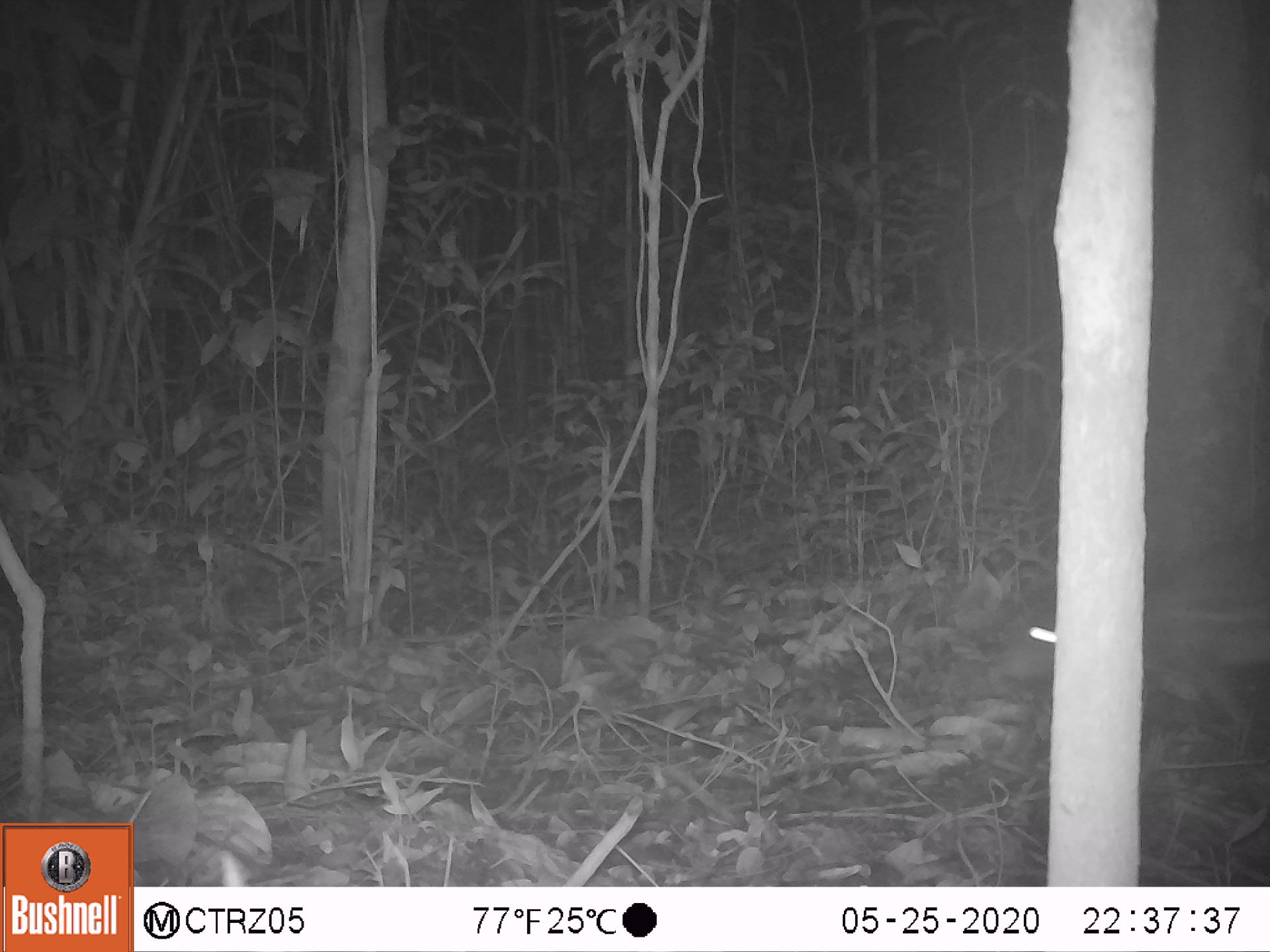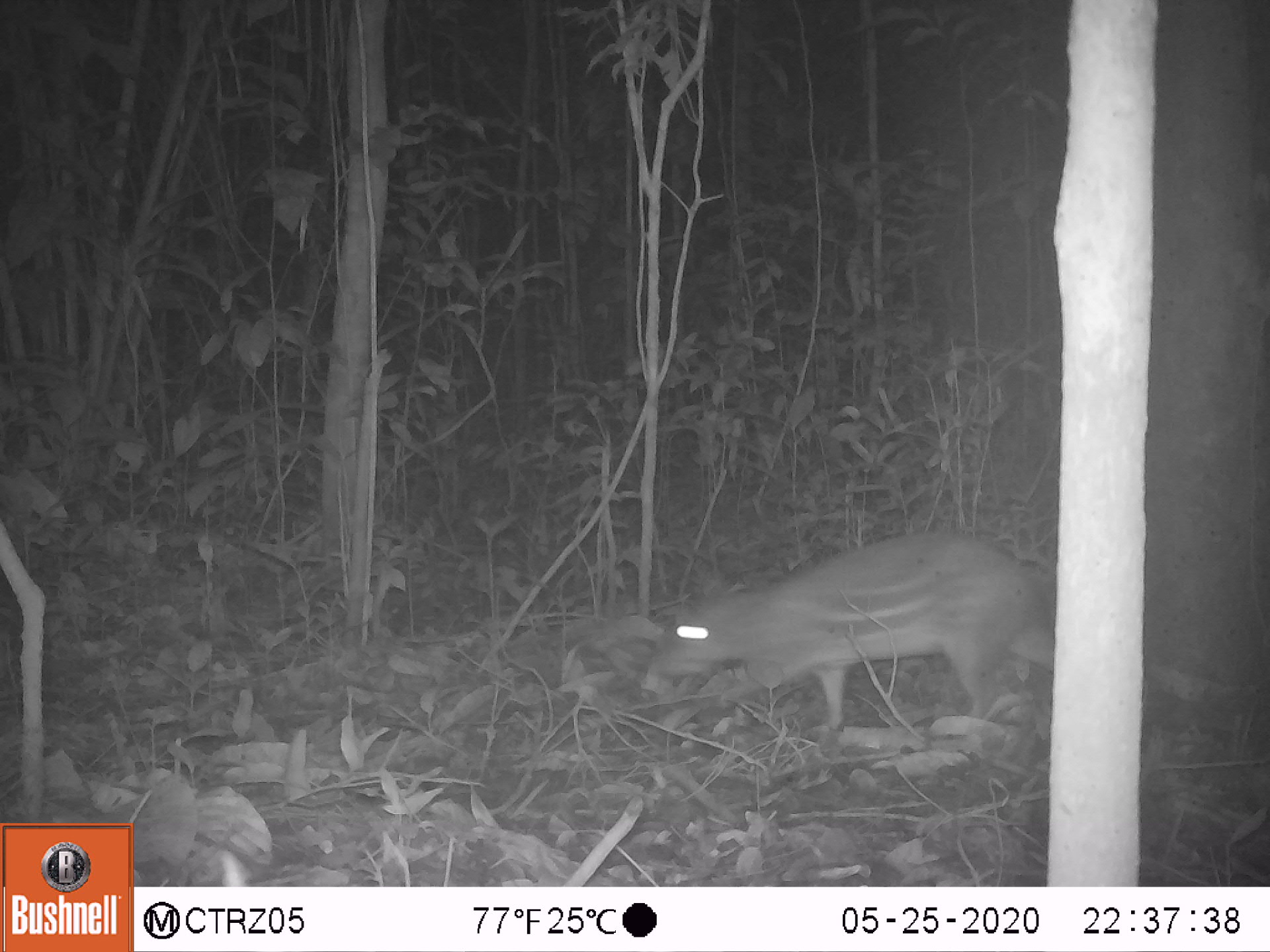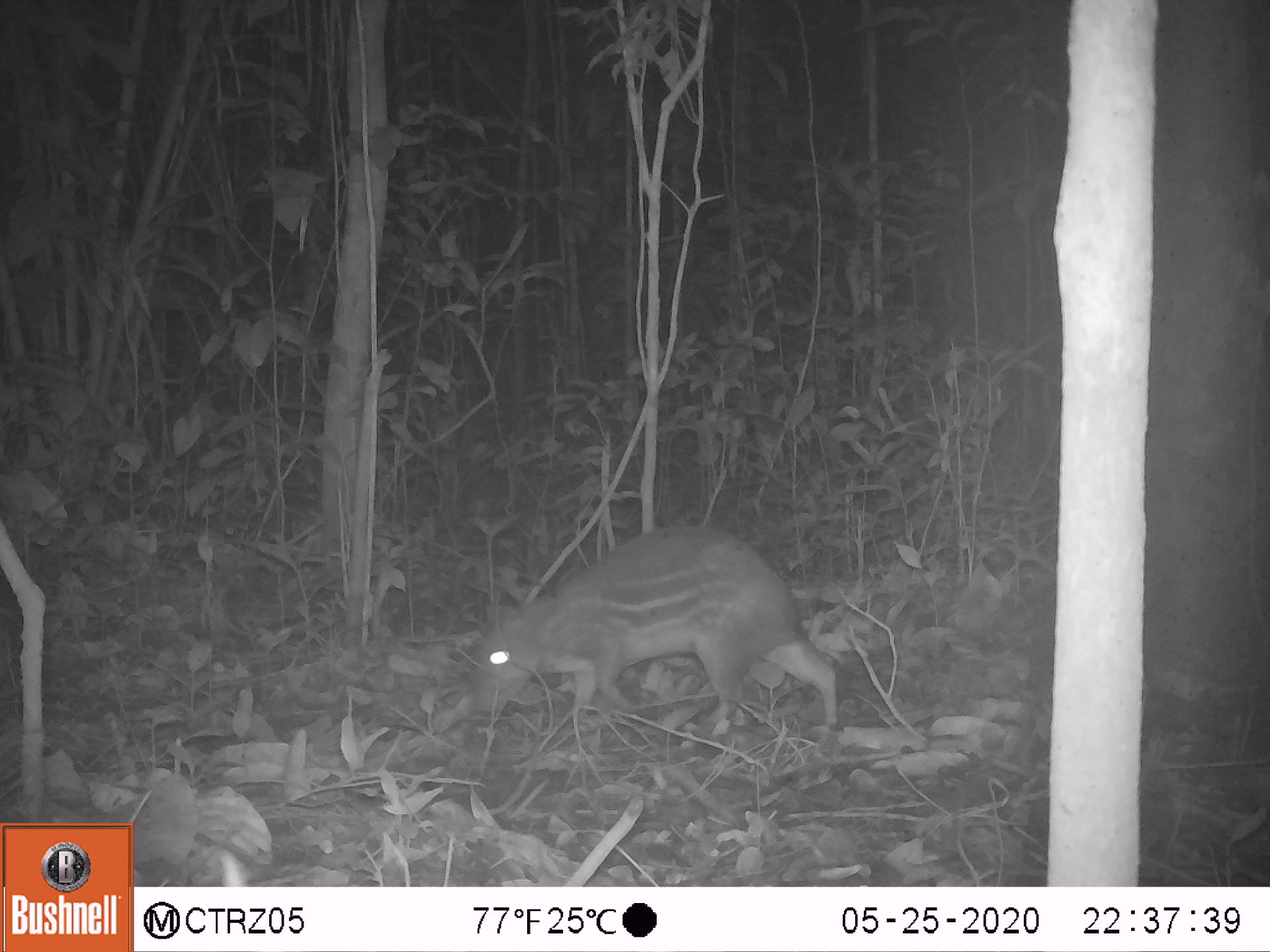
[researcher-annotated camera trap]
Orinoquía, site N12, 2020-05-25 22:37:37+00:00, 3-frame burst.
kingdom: Animalia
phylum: Chordata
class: Mammalia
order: Rodentia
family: Cuniculidae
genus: Cuniculus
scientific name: Cuniculus paca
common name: spotted paca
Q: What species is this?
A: Spotted paca (Cuniculus paca).